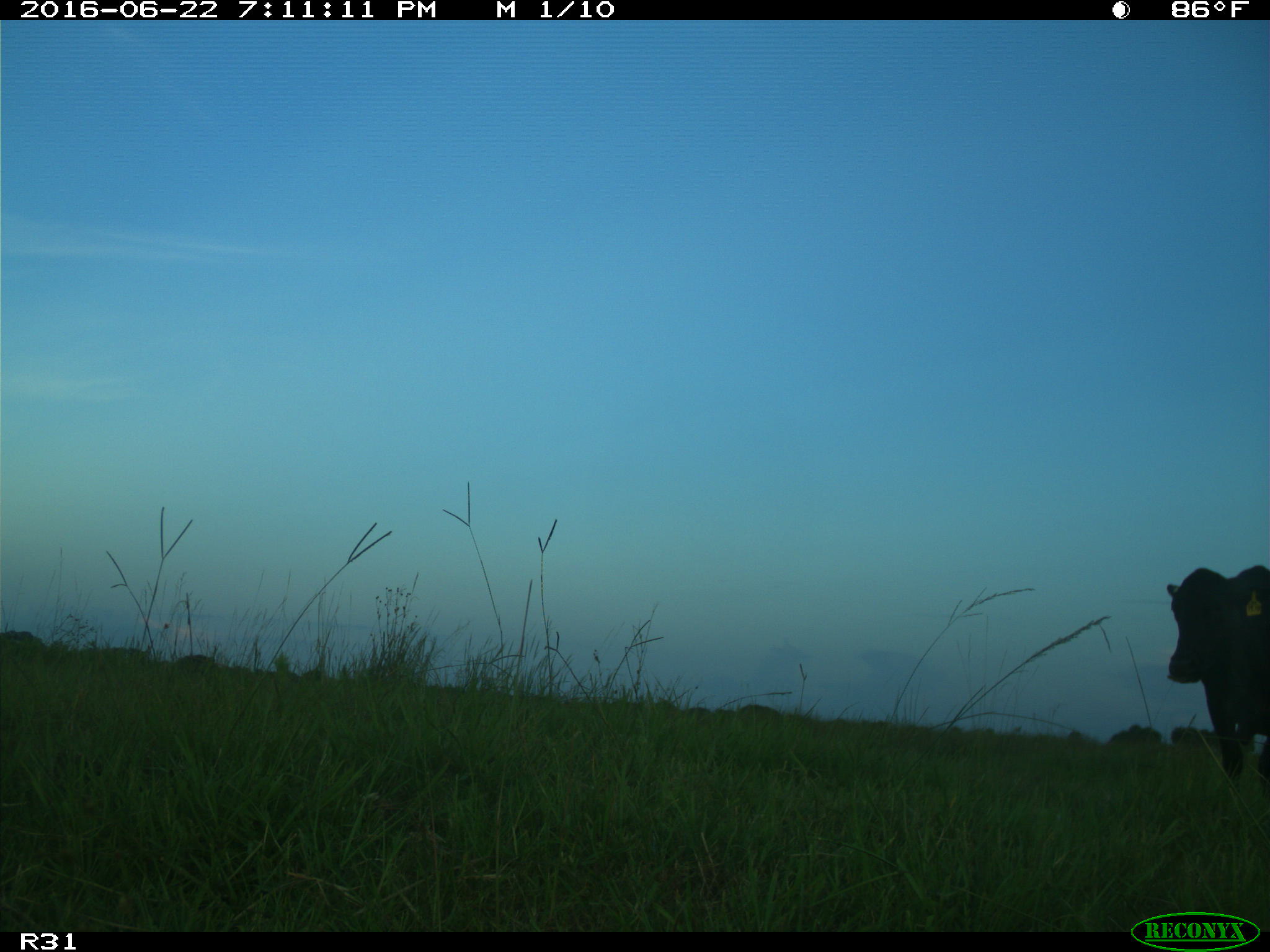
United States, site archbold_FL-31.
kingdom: Animalia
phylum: Chordata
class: Mammalia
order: Artiodactyla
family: Bovidae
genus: Bos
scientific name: Bos taurus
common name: domestic cow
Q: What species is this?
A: Bos taurus (domestic cow).